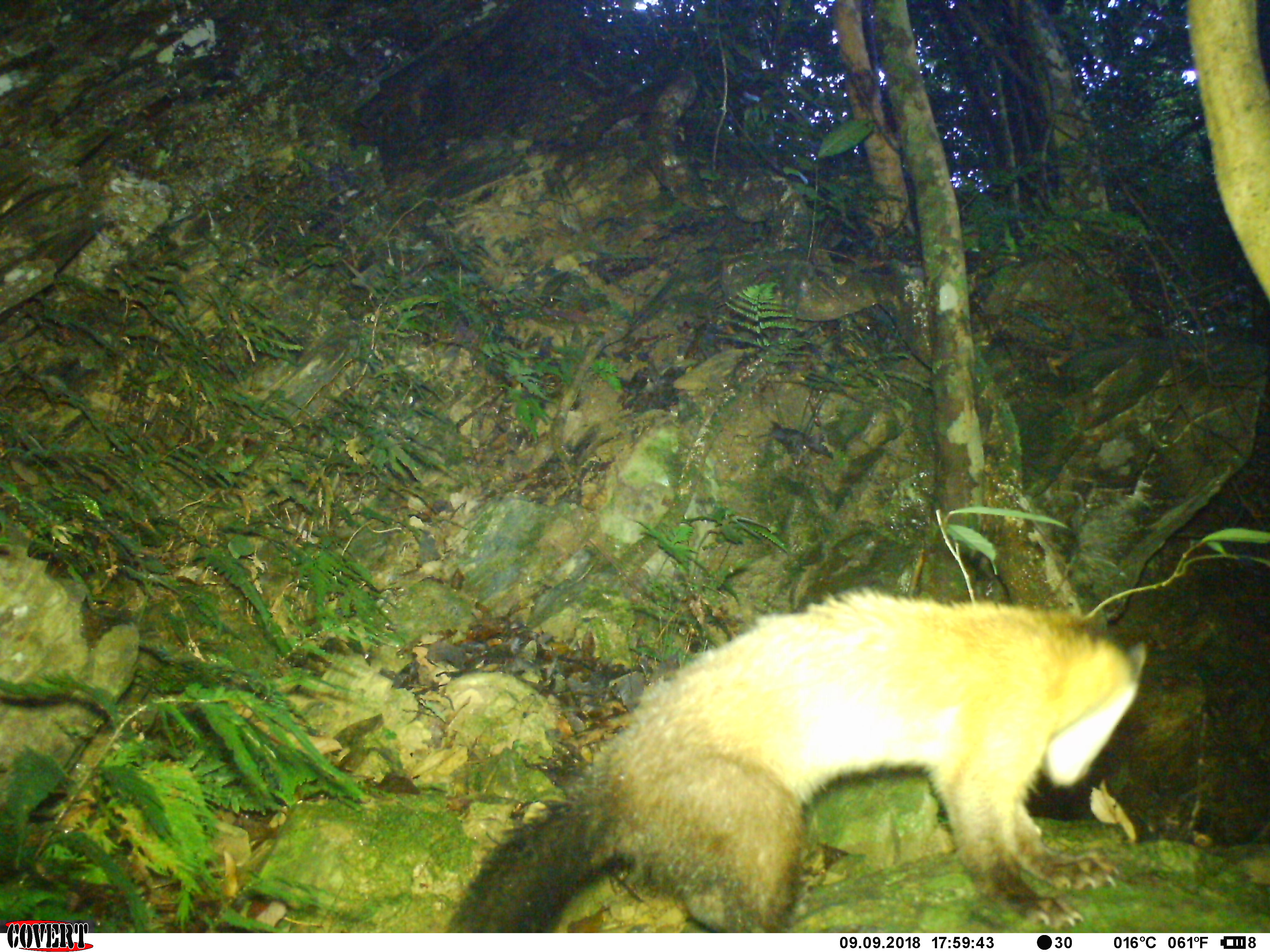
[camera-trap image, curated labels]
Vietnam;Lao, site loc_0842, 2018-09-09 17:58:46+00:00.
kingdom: Animalia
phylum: Chordata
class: Mammalia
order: Carnivora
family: Mustelidae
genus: Martes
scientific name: Martes flavigula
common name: yellow-throated marten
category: yellow throated marten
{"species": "yellow throated marten (yellow-throated marten) (Martes flavigula)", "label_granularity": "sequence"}